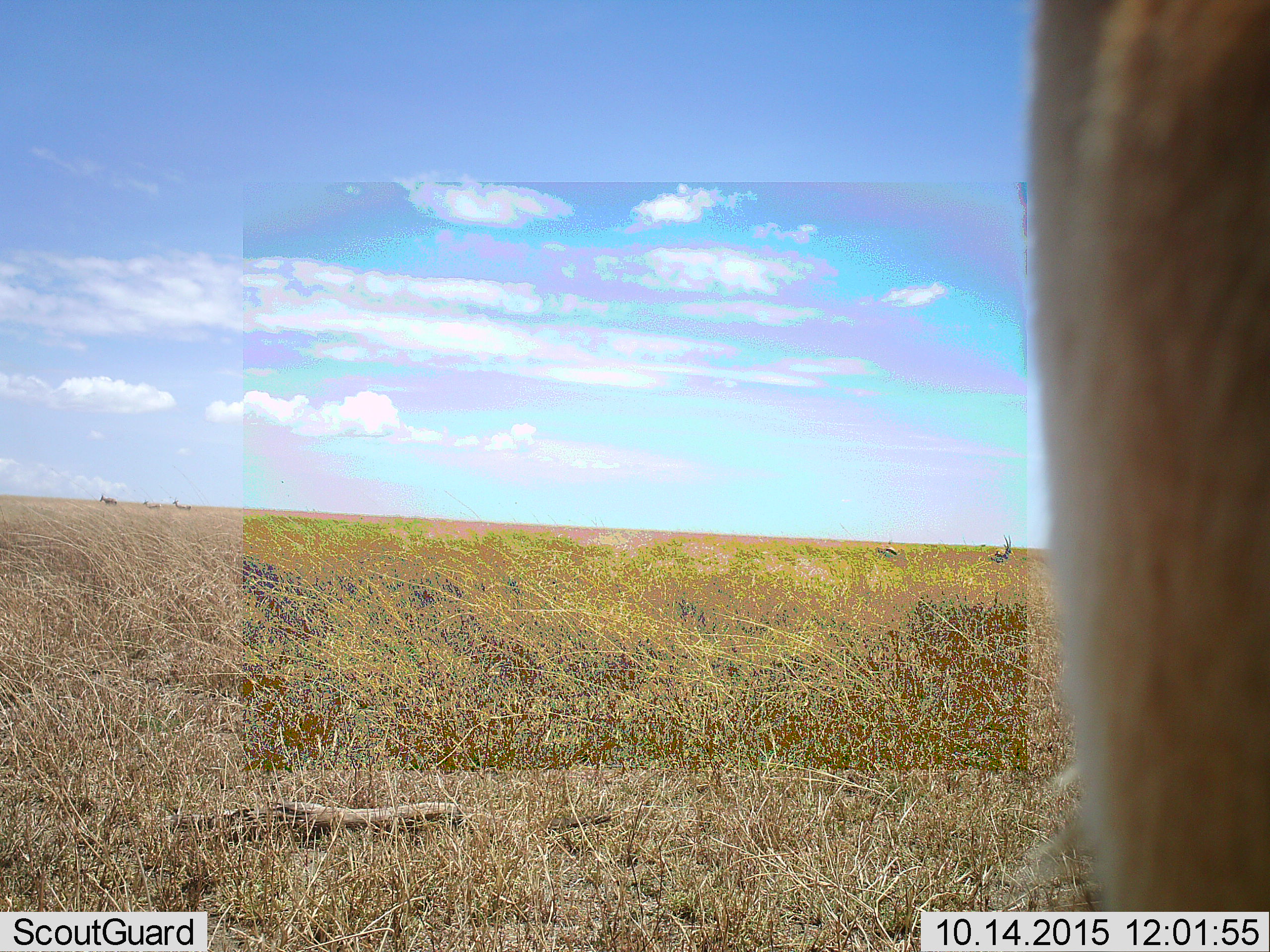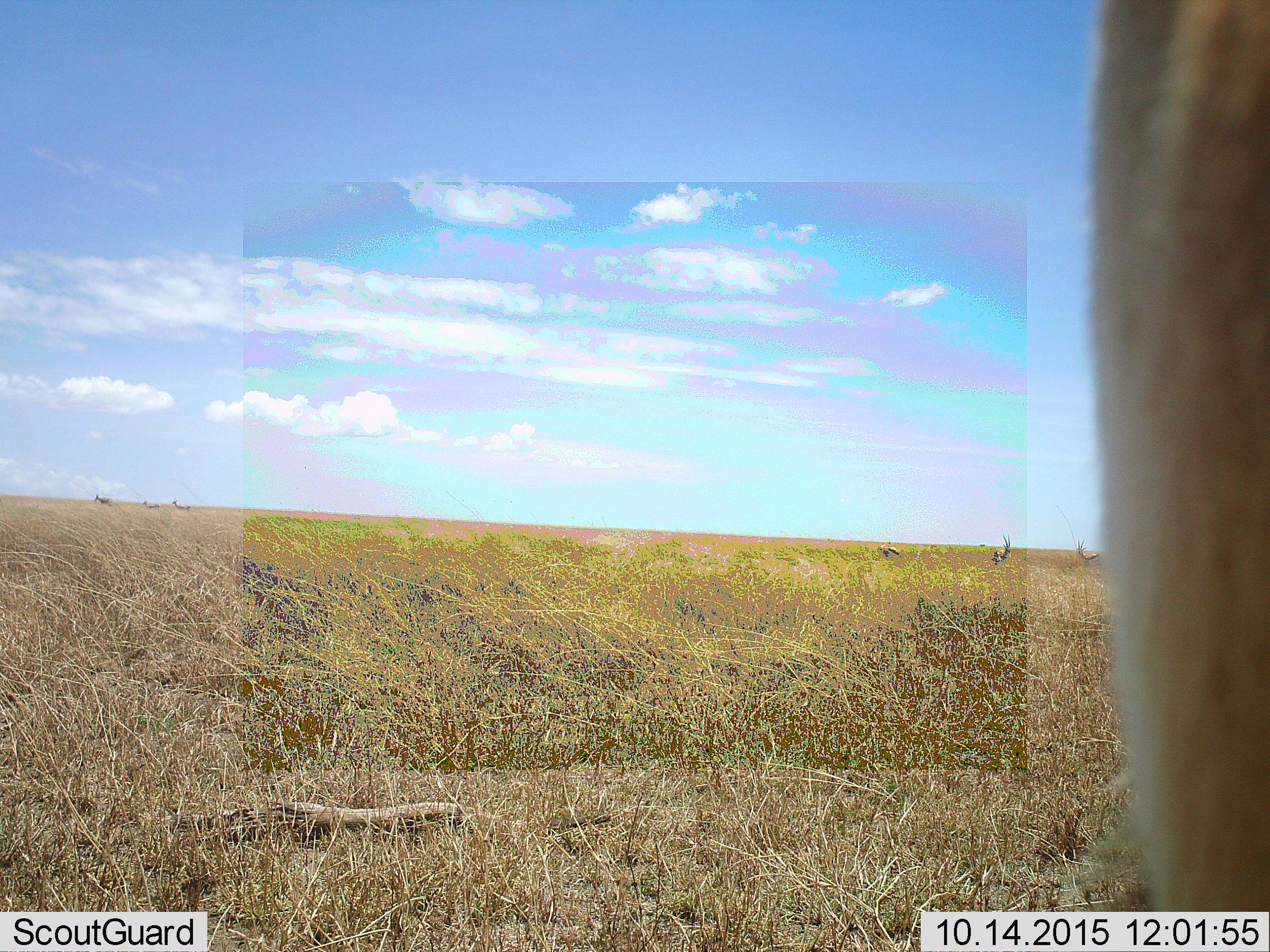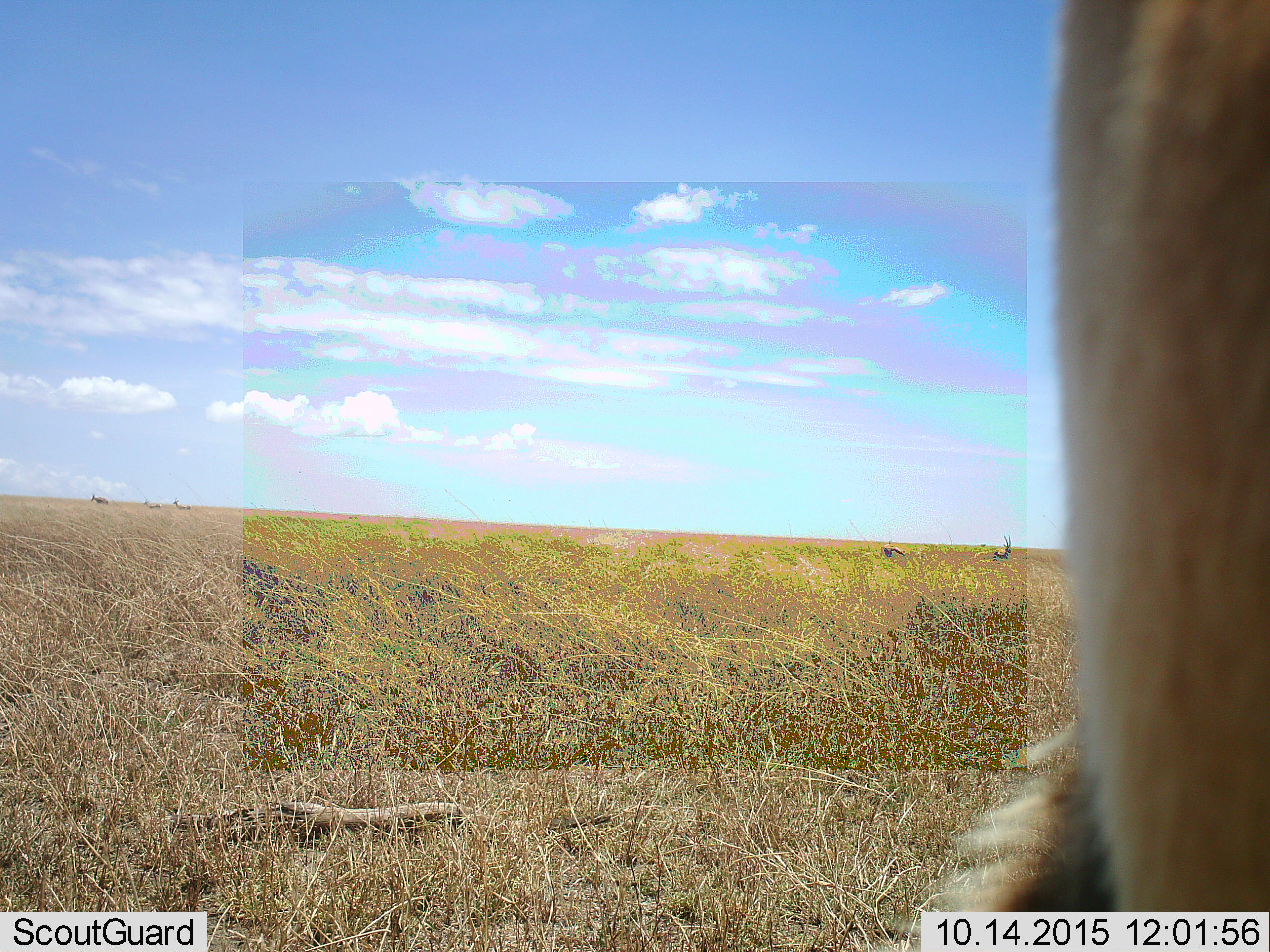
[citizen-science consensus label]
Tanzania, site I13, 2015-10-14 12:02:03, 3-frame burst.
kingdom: Animalia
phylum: Chordata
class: Mammalia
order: Artiodactyla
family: Bovidae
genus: Eudorcas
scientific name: Eudorcas thomsonii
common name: thomson's gazelle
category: gazellethomsons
Gazellethomsons (thomson's gazelle) (Eudorcas thomsonii), count 6. Behavior (volunteer vote fractions): standing 62%, resting 0%, moving 38%, interacting 0%. Young present (vote fraction): 0%. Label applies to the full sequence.